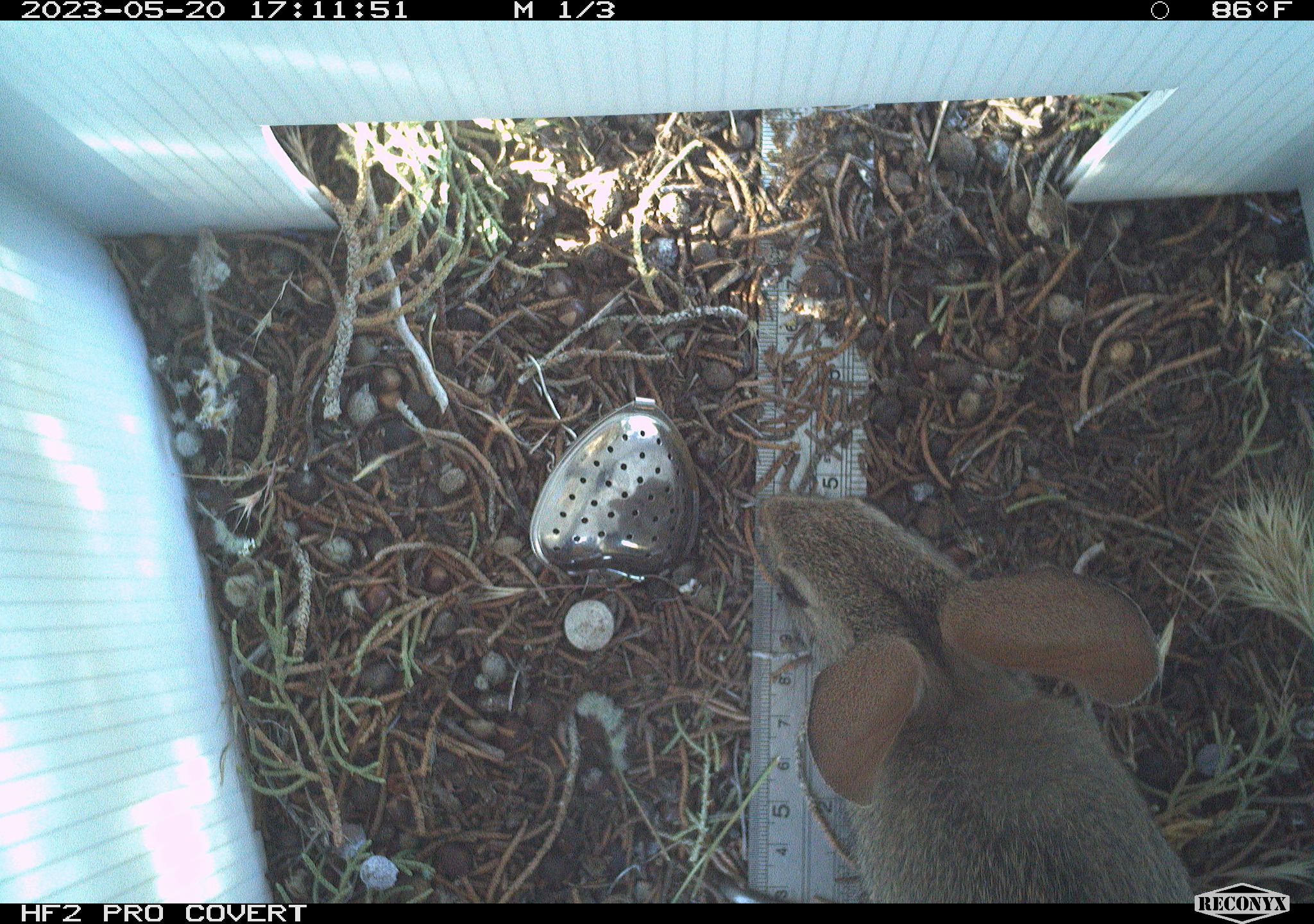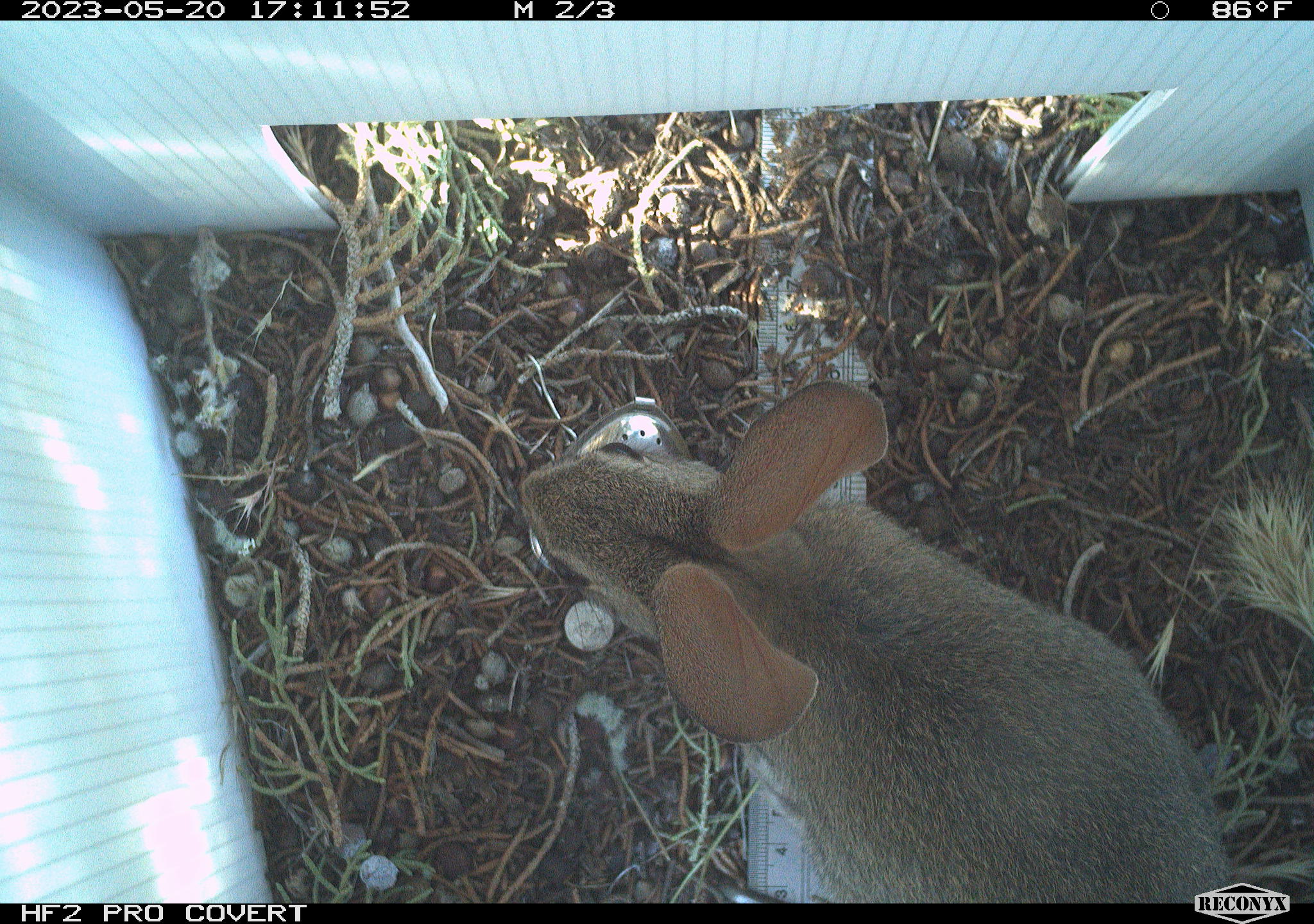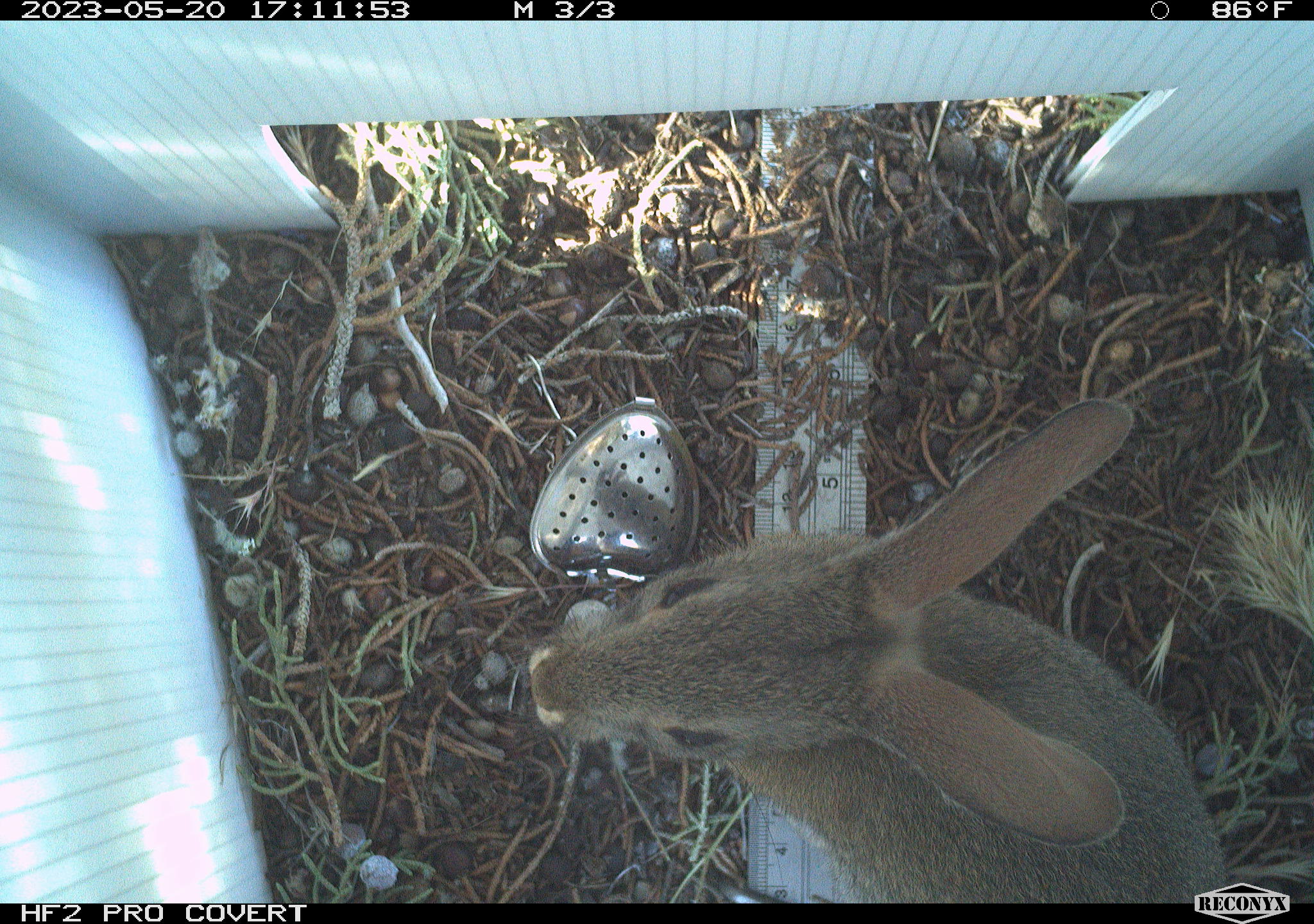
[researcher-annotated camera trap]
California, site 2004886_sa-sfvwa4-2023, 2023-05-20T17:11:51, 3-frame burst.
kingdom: Animalia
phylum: Chordata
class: Mammalia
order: Lagomorpha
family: Leporidae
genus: Sylvilagus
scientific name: Sylvilagus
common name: cottontail rabbits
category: sylvilagus species